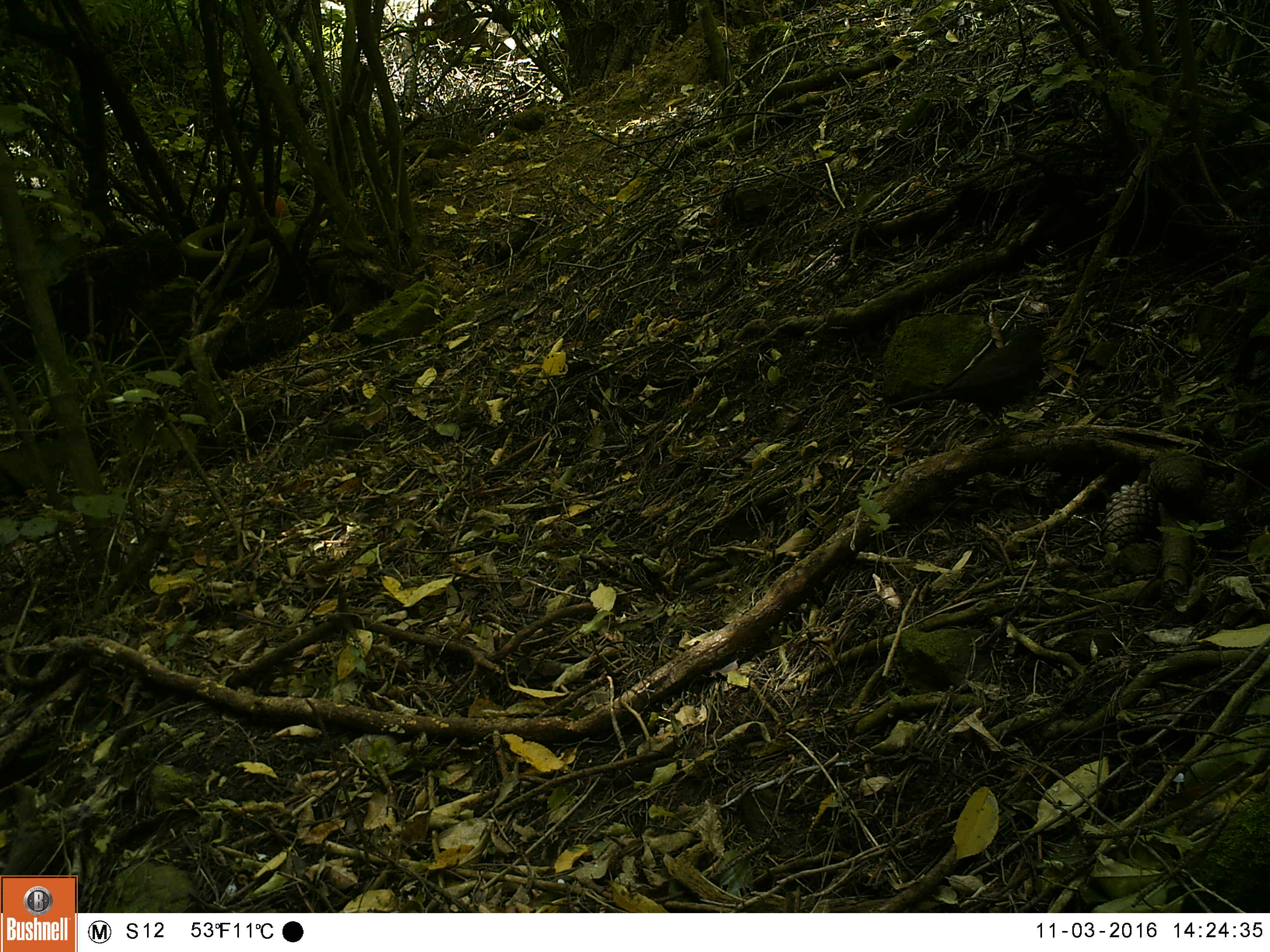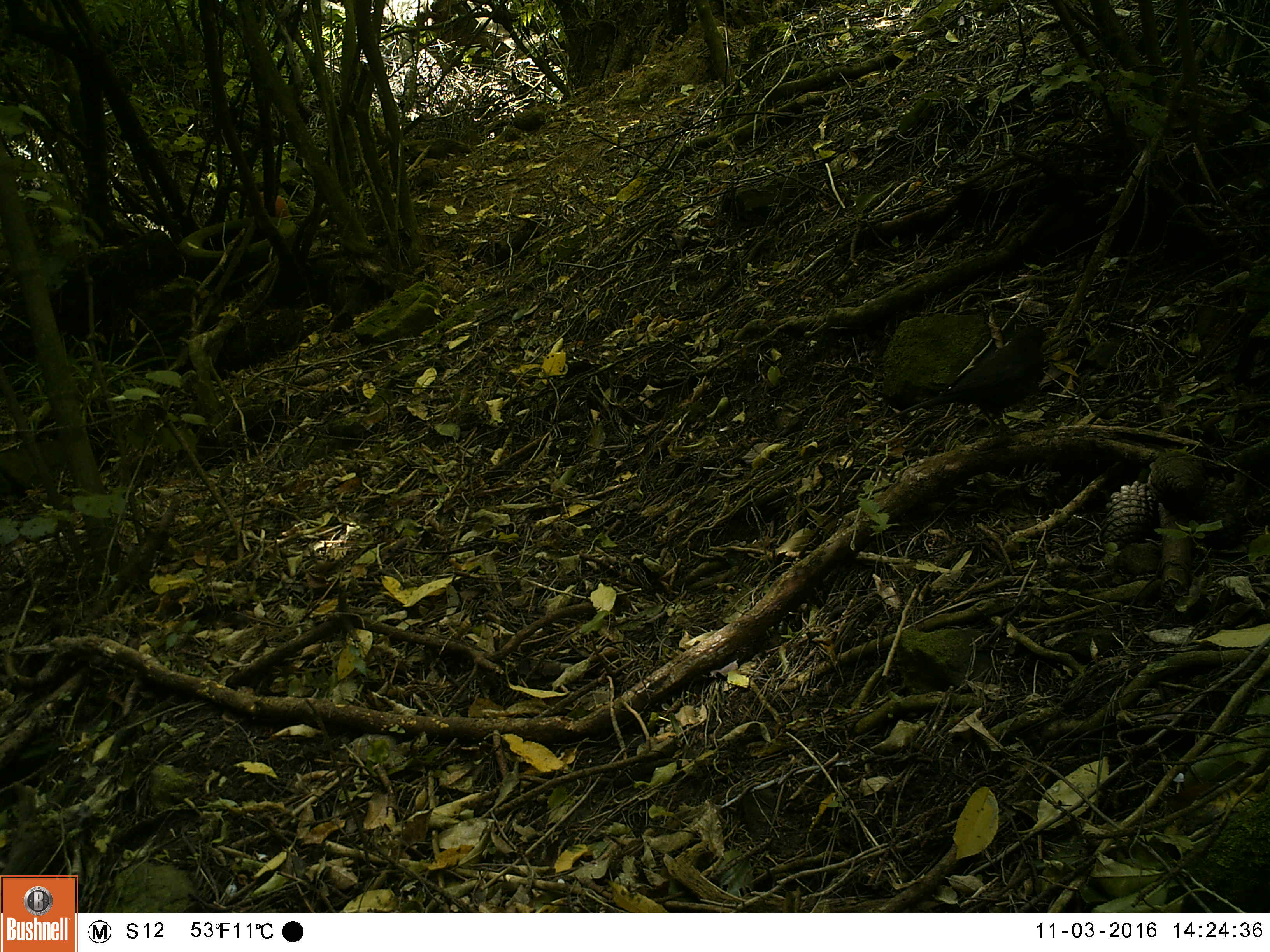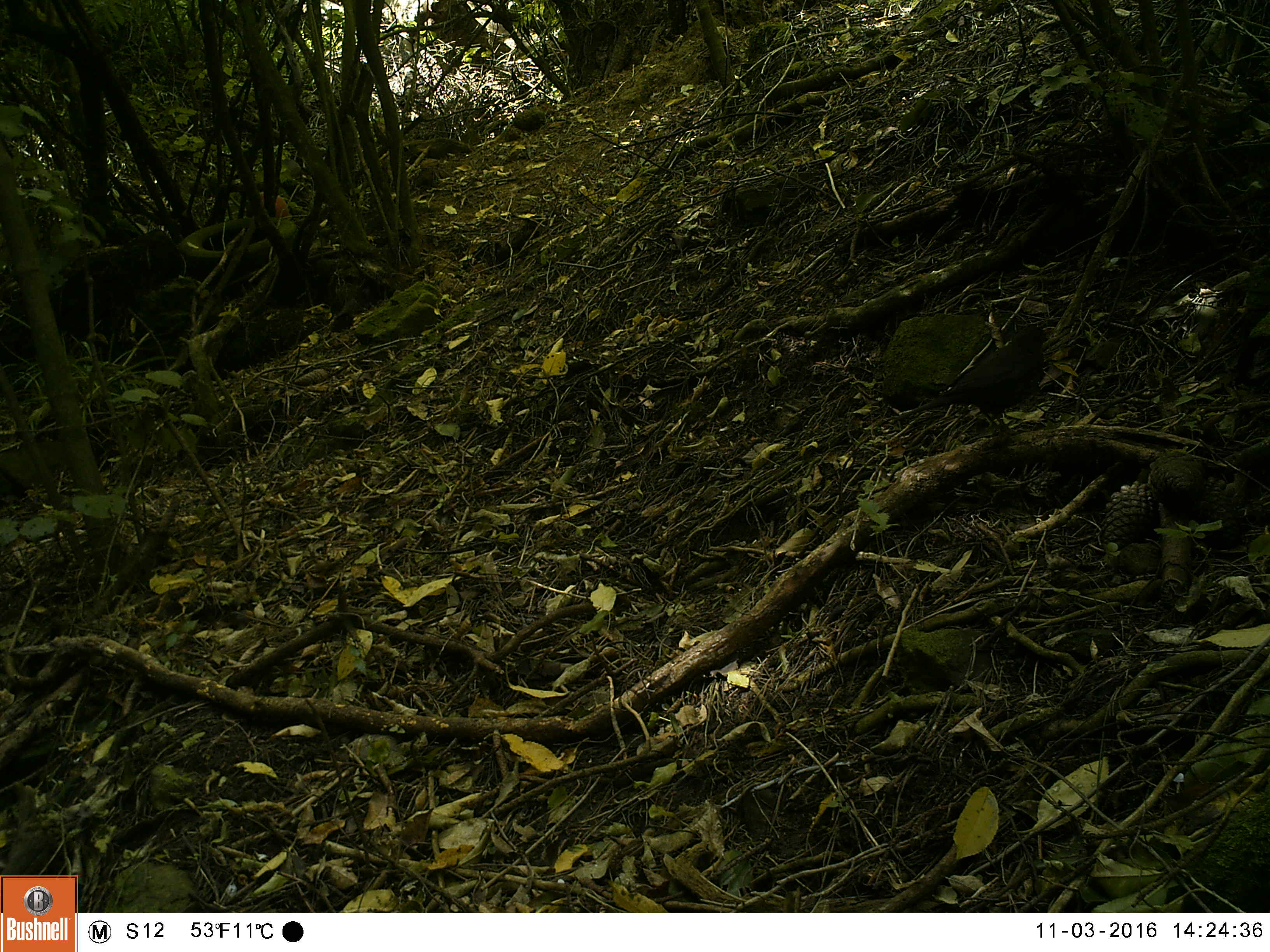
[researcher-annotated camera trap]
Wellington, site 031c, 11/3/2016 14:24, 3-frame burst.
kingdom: Animalia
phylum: Chordata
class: Aves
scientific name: Aves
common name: bird